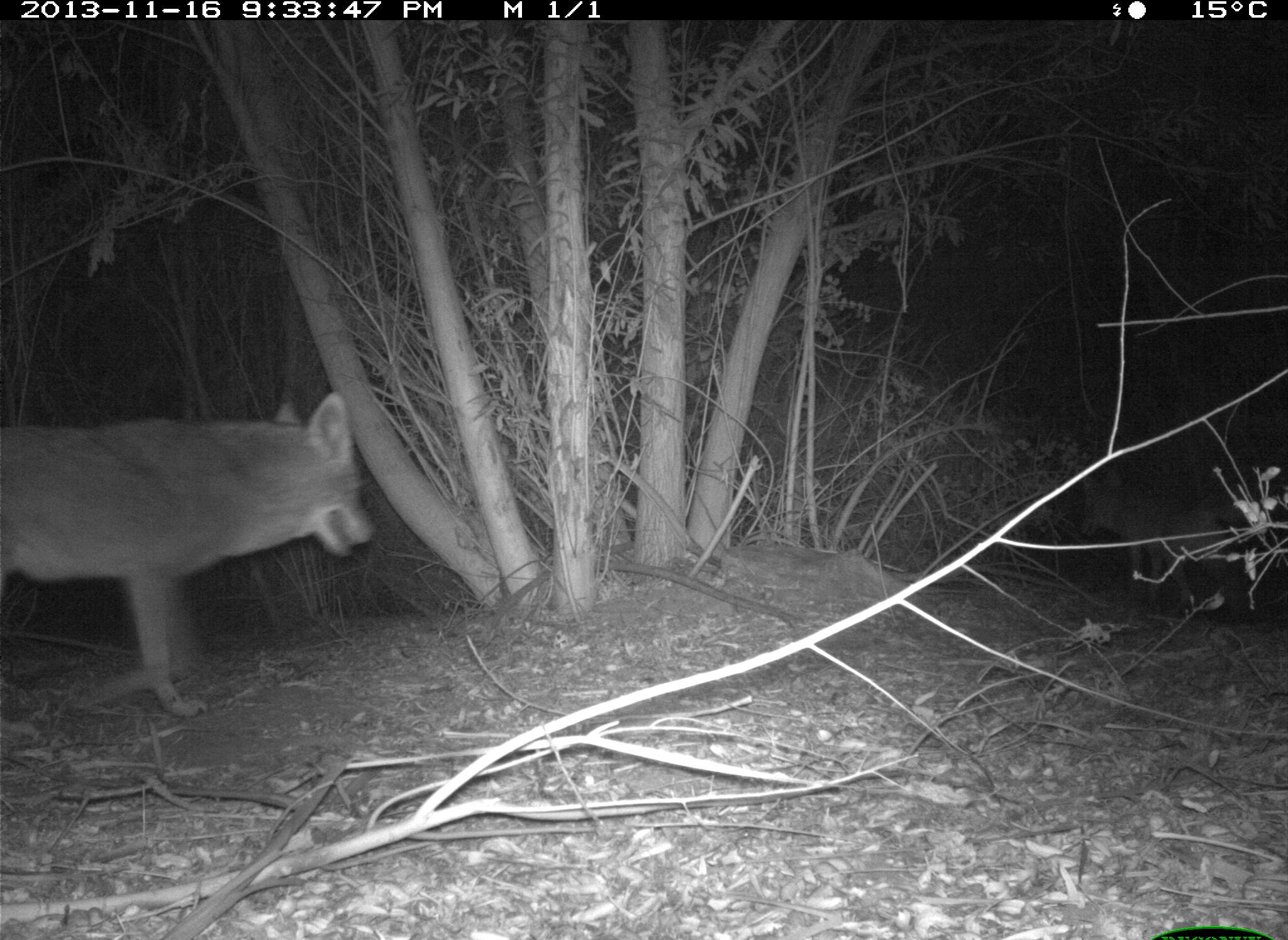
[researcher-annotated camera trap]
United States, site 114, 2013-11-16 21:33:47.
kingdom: Animalia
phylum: Chordata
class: Mammalia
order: Carnivora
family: Canidae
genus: Canis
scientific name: Canis latrans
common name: coyote